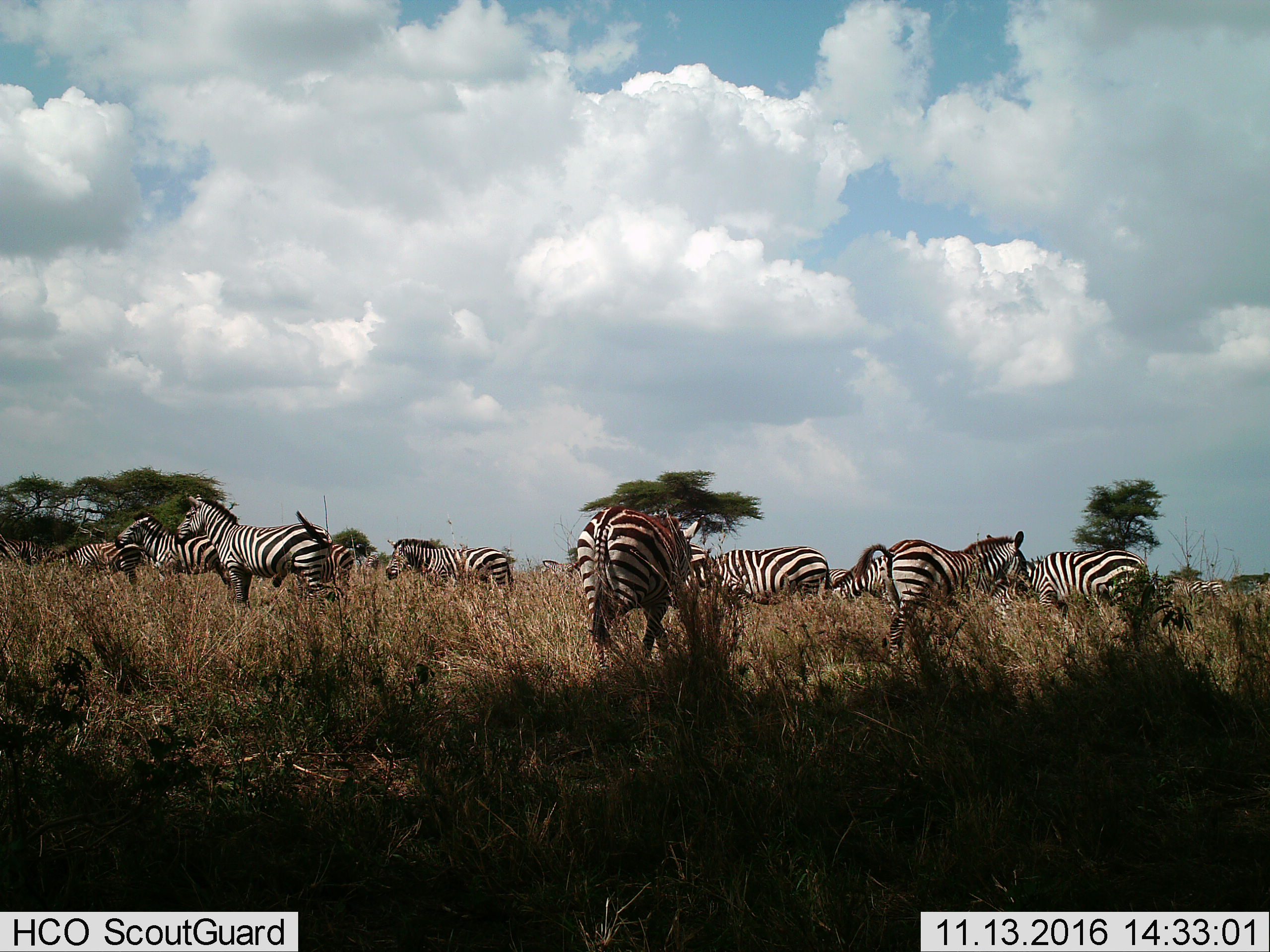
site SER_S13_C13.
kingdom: Animalia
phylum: Chordata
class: Mammalia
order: Perissodactyla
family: Equidae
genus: Equus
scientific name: Equus quagga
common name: plains zebra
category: zebraplains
Zebraplains (plains zebra) (Equus quagga), count 11-50. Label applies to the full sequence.